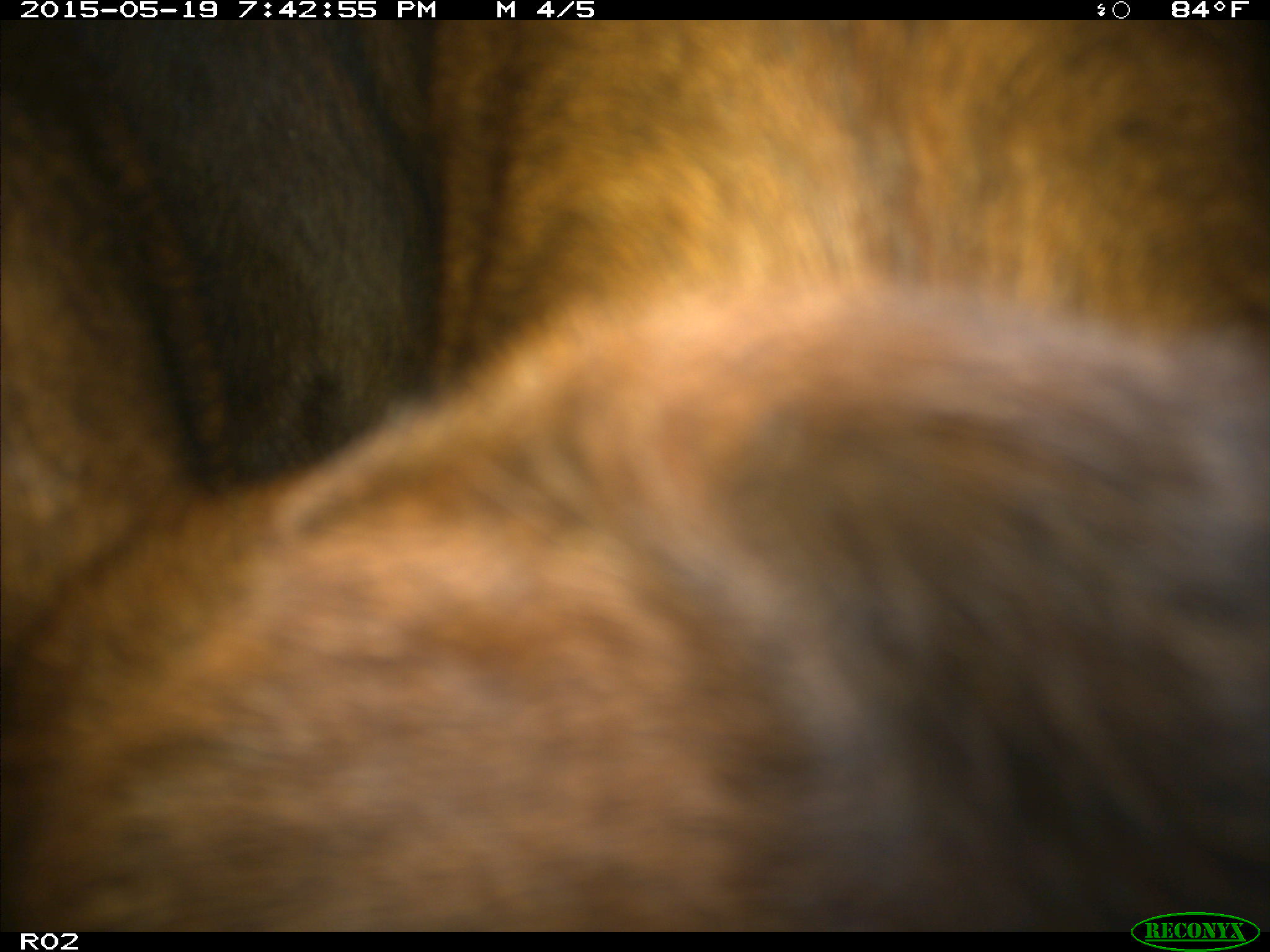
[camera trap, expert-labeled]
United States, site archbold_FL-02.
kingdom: Animalia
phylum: Chordata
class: Mammalia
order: Artiodactyla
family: Bovidae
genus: Bos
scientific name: Bos taurus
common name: domestic cow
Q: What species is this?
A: Bos taurus (domestic cow).